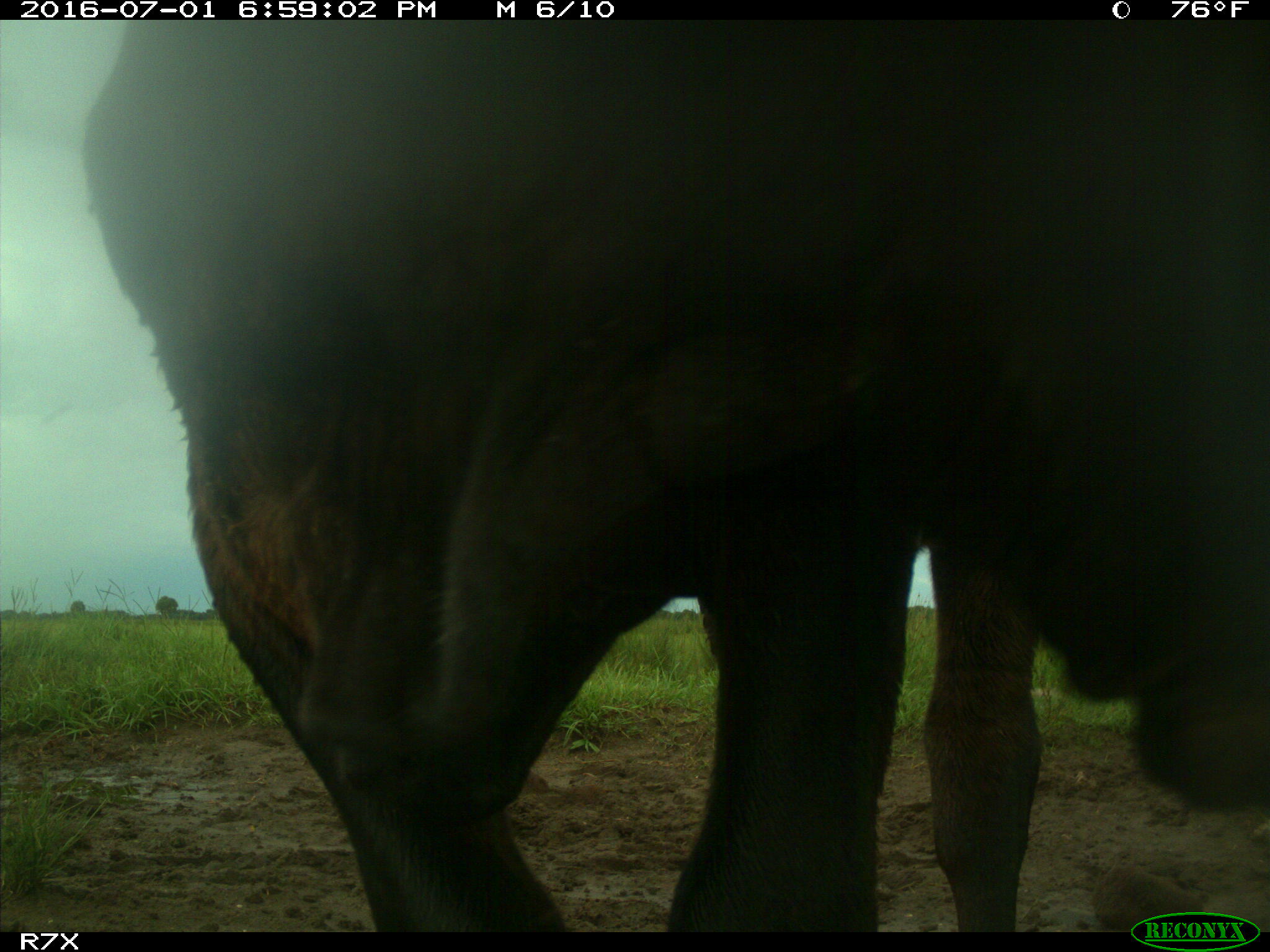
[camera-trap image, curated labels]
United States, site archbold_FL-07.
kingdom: Animalia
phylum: Chordata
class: Mammalia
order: Artiodactyla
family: Bovidae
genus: Bos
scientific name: Bos taurus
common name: domestic cow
Bos taurus (domestic cow).